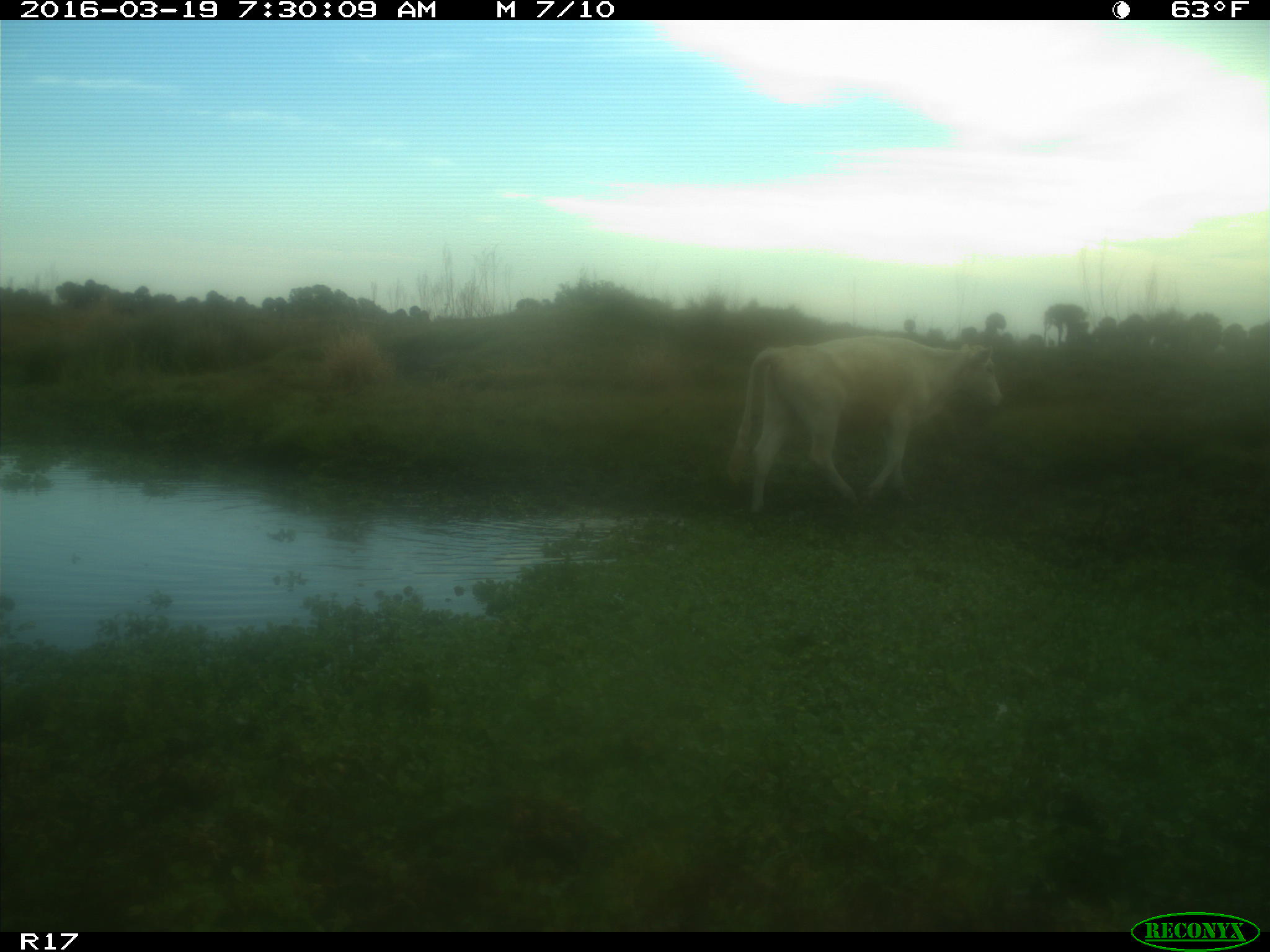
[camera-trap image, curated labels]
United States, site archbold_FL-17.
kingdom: Animalia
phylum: Chordata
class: Mammalia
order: Artiodactyla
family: Bovidae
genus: Bos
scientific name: Bos taurus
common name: domestic cow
Bos taurus (domestic cow).